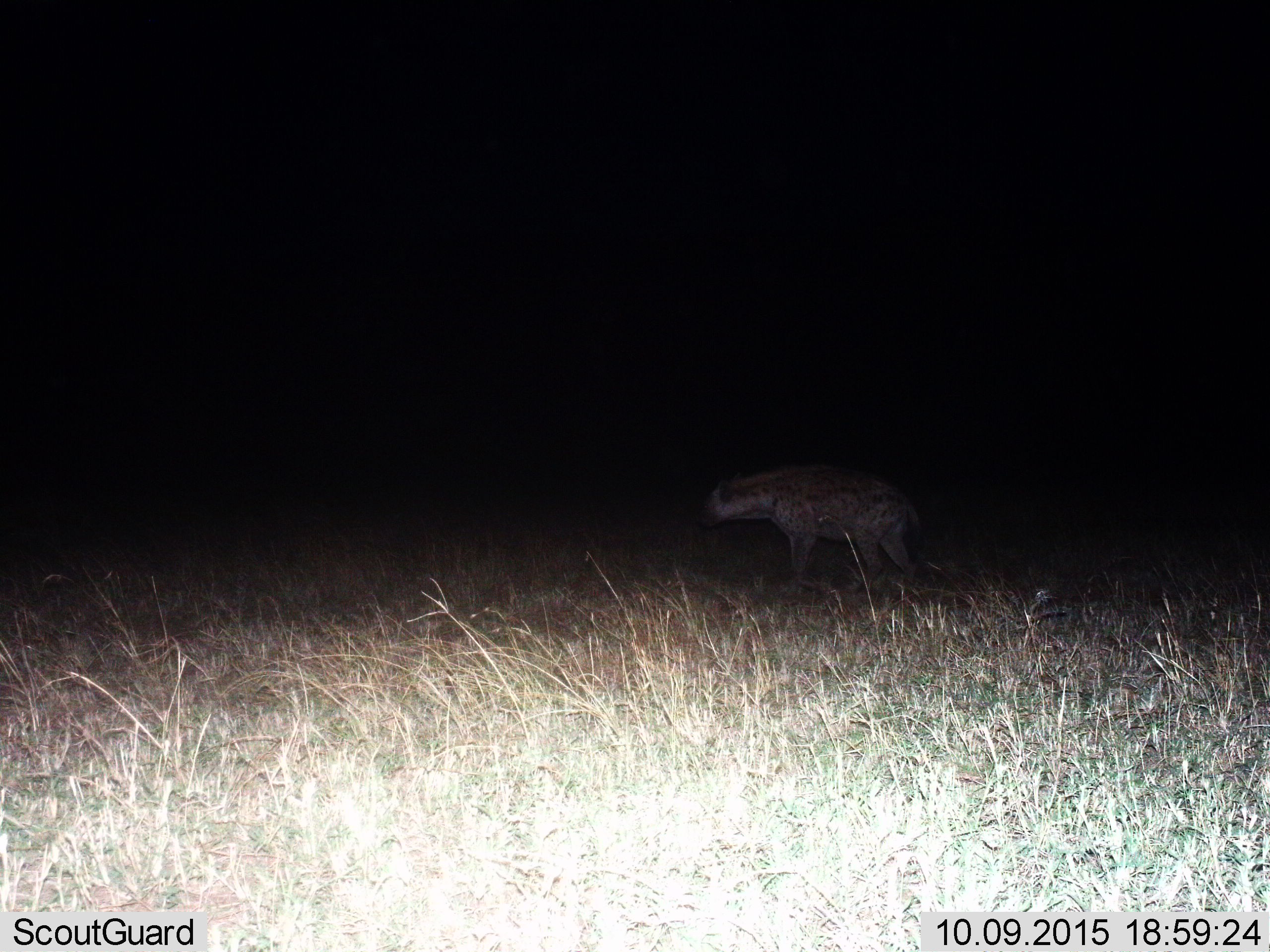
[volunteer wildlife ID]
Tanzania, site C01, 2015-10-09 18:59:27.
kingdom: Animalia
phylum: Chordata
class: Mammalia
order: Carnivora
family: Hyaenidae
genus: Crocuta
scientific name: Crocuta crocuta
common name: spotted hyena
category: hyenaspotted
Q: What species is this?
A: Hyenaspotted (spotted hyena) (Crocuta crocuta).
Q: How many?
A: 1.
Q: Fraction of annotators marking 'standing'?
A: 56%.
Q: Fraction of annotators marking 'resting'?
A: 6%.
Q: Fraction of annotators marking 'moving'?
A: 38%.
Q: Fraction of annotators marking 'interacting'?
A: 0%.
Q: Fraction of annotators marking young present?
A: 0%.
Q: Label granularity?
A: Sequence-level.